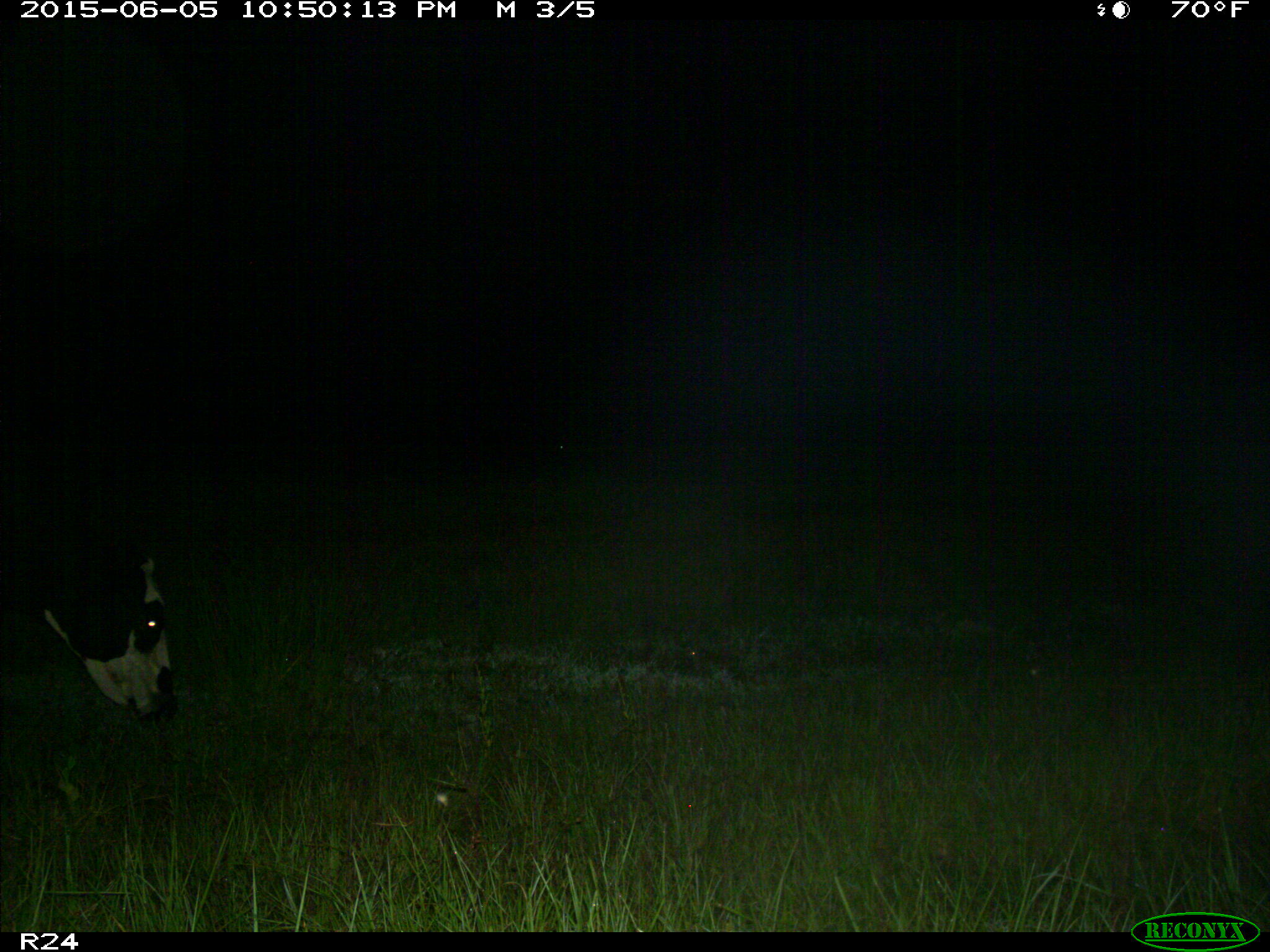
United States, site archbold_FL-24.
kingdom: Animalia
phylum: Chordata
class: Mammalia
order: Artiodactyla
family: Bovidae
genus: Bos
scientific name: Bos taurus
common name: domestic cow